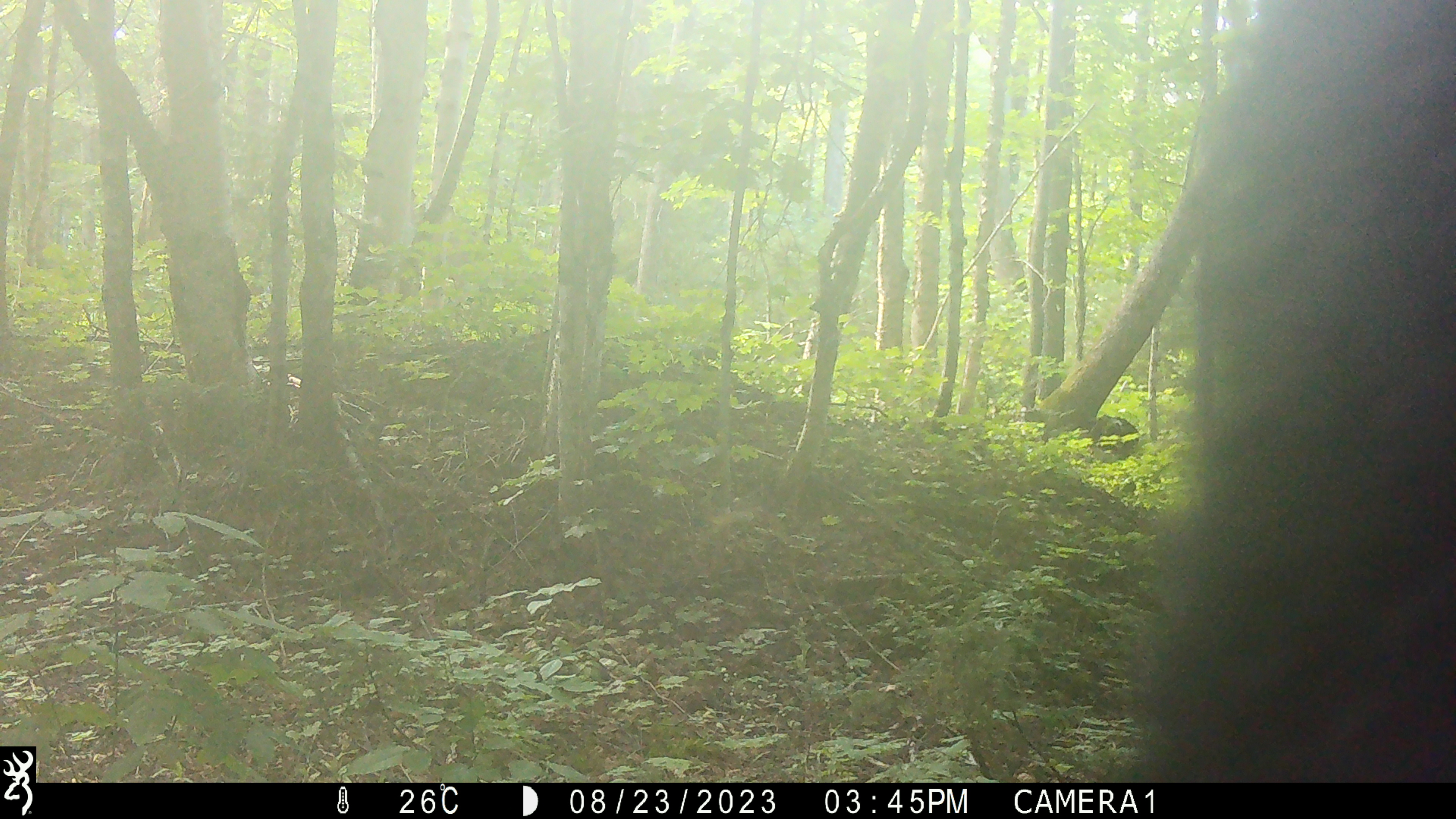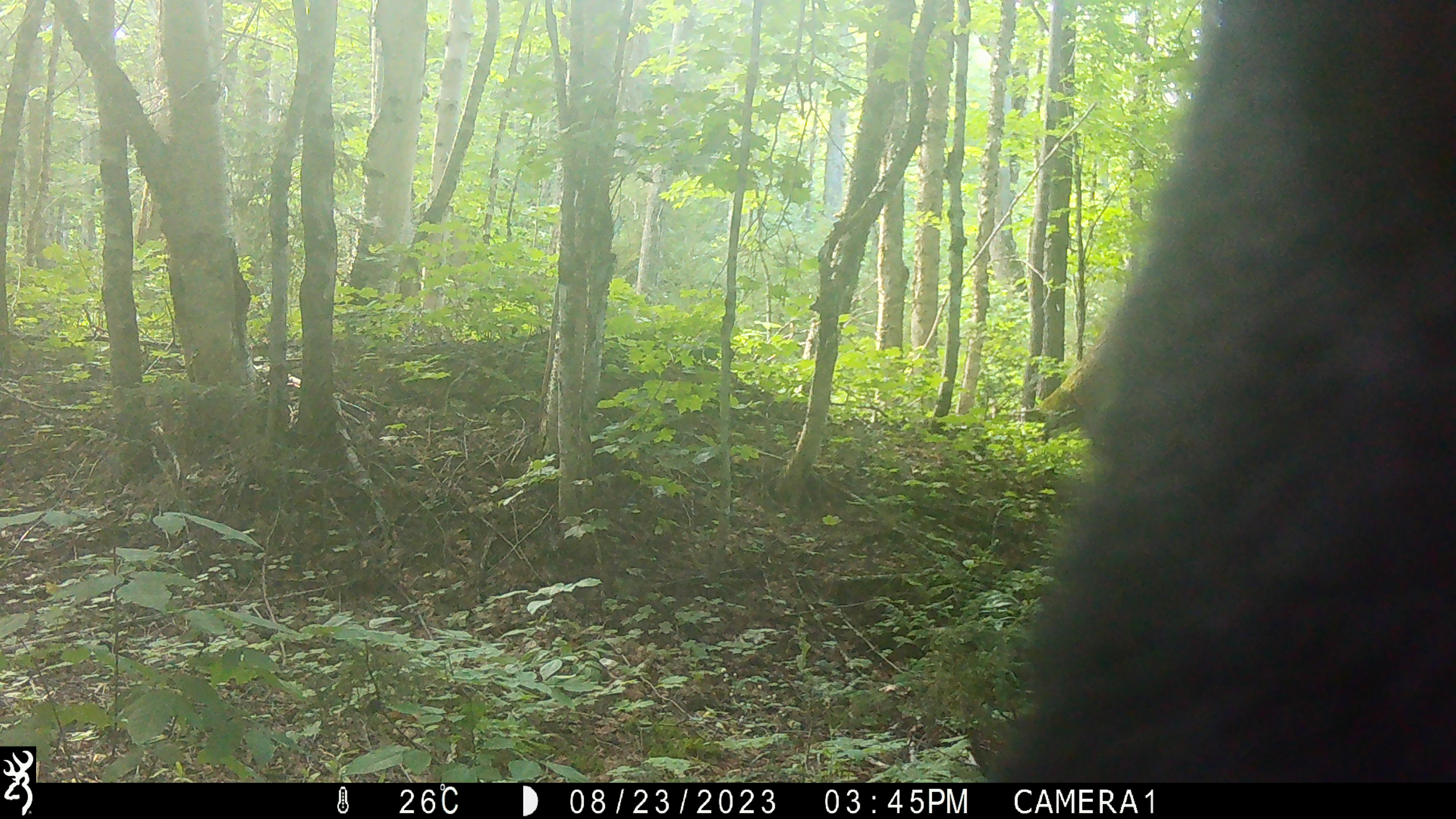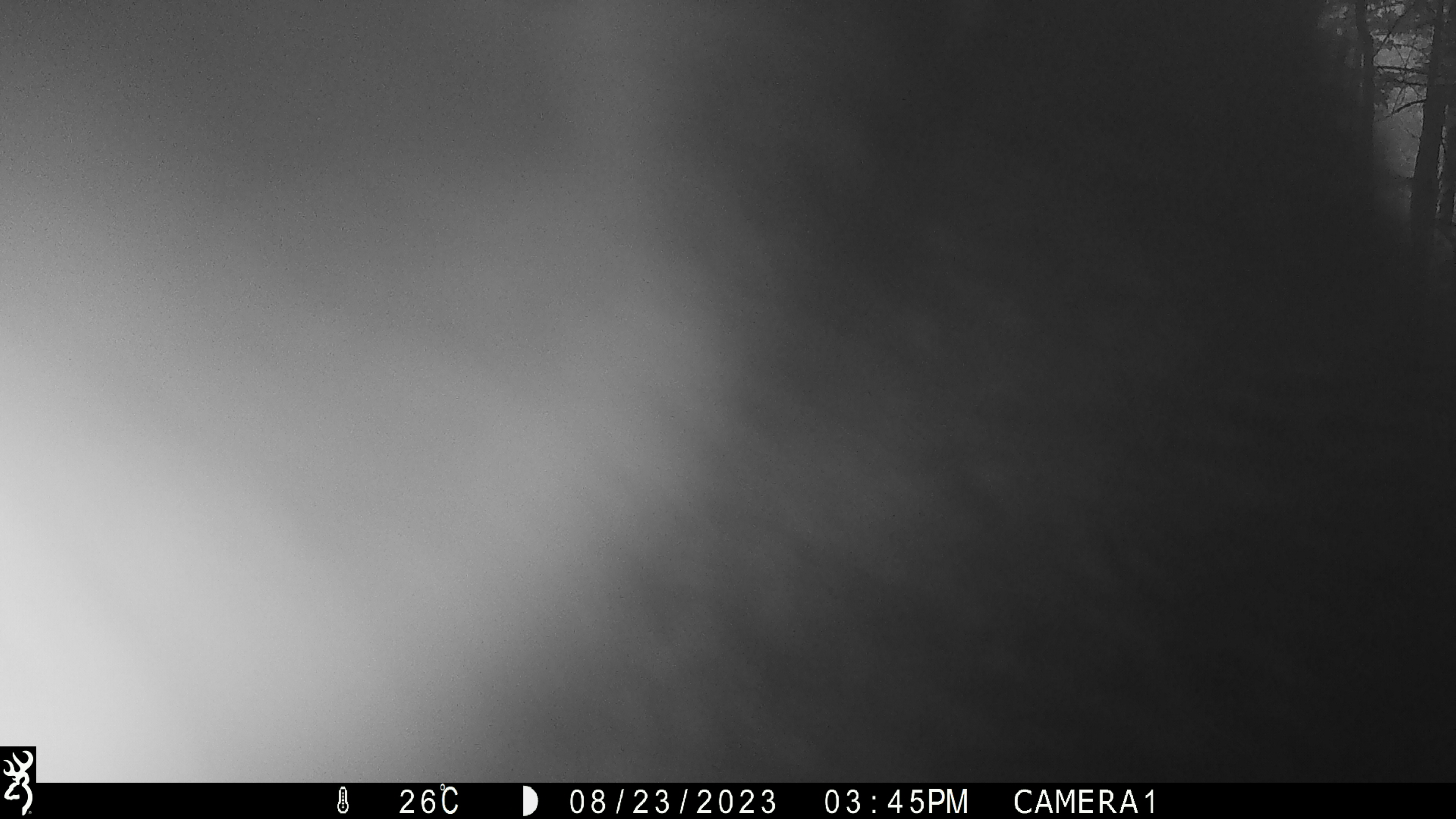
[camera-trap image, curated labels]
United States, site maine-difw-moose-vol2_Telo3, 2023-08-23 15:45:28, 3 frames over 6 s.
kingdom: Animalia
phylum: Chordata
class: Mammalia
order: Carnivora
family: Ursidae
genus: Ursus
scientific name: Ursus americanus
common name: black bear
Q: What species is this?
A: Black bear (Ursus americanus).